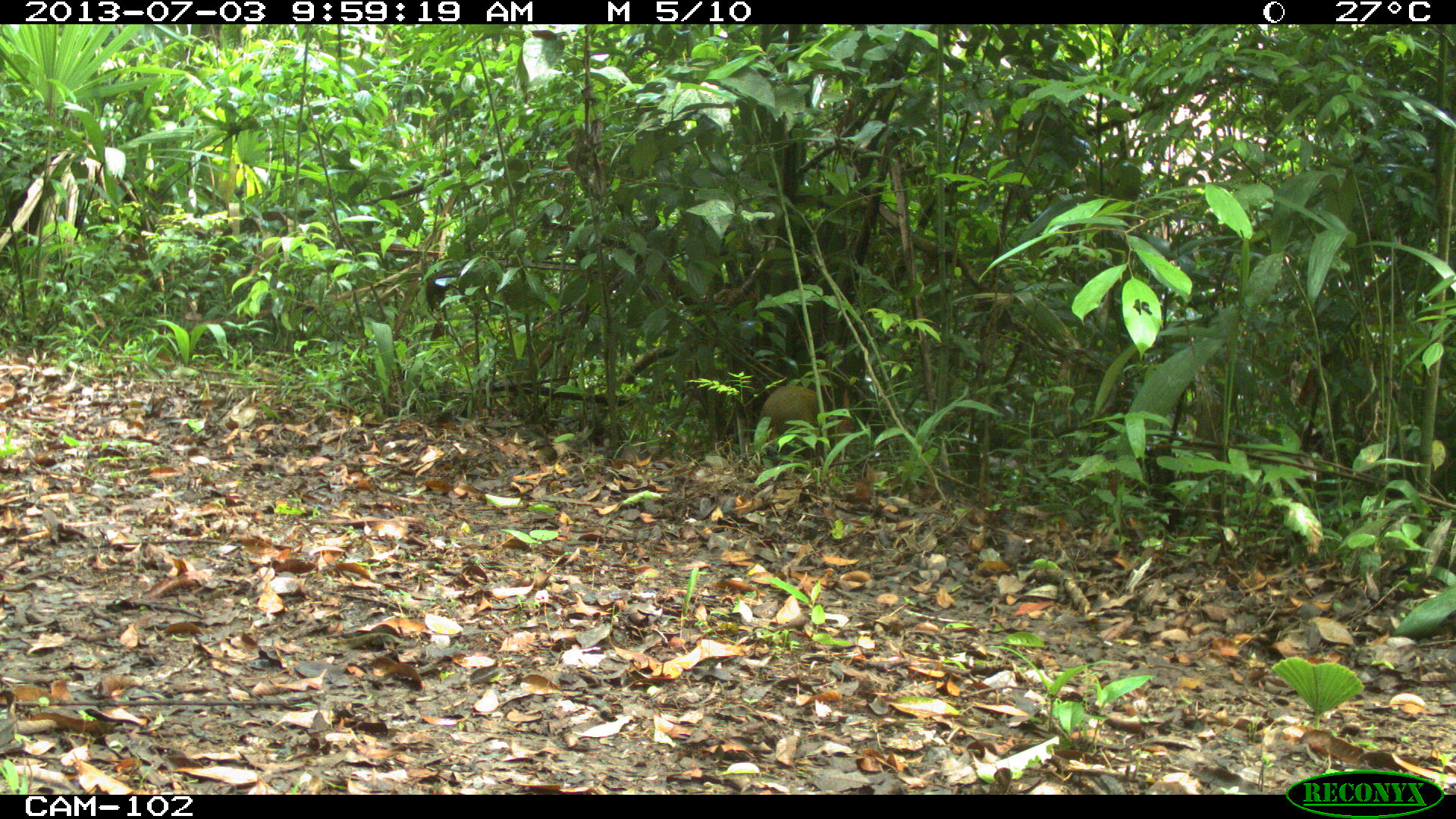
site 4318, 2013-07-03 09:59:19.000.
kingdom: Animalia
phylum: Chordata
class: Mammalia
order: Rodentia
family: Dasyproctidae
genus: Dasyprocta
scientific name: Dasyprocta punctata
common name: central american agouti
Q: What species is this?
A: Dasyprocta punctata (central american agouti).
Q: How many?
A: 1.